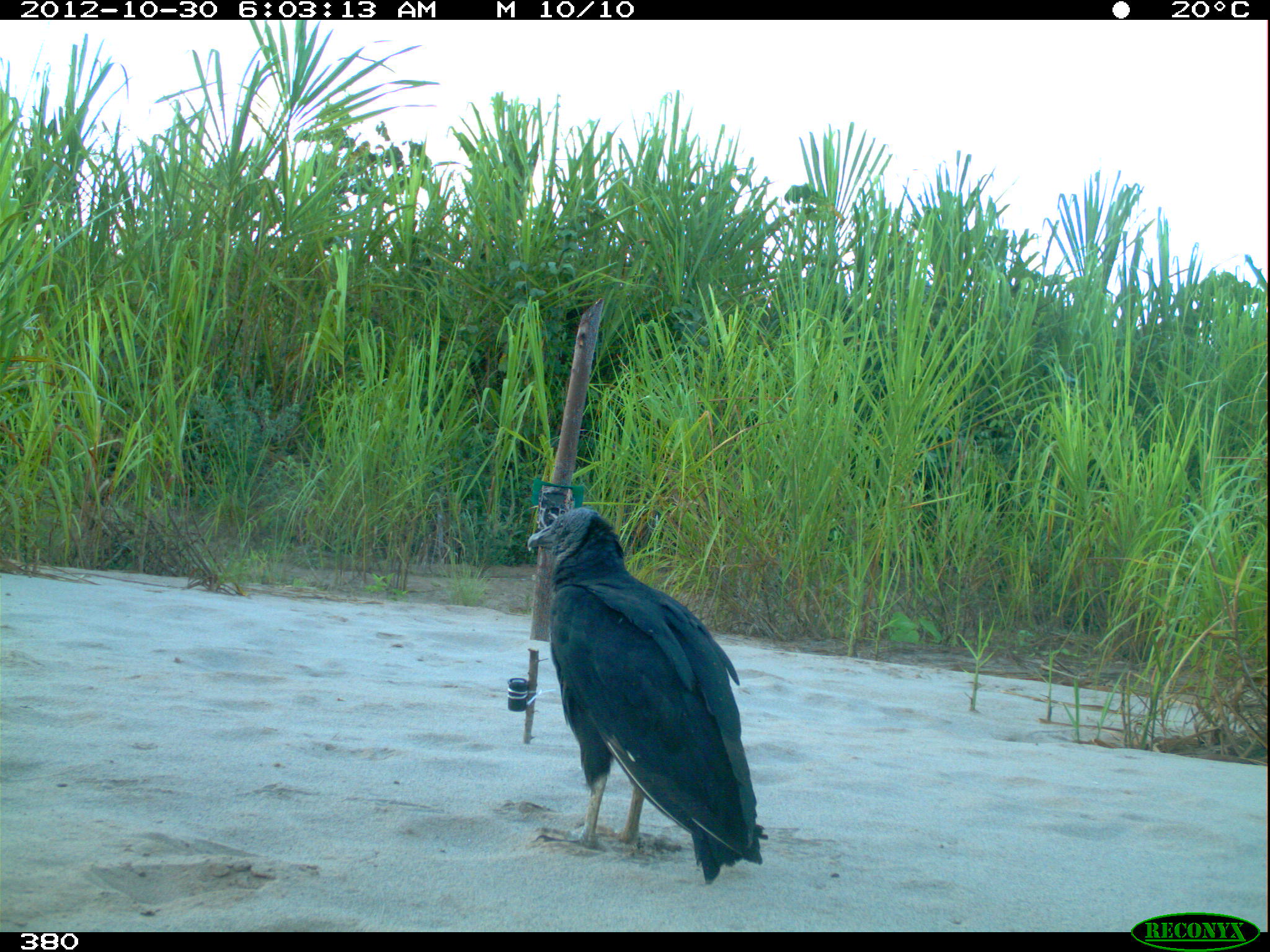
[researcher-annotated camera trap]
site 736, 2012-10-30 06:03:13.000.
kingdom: Animalia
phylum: Chordata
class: Aves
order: Cathartiformes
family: Cathartidae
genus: Coragyps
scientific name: Coragyps atratus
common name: black vulture